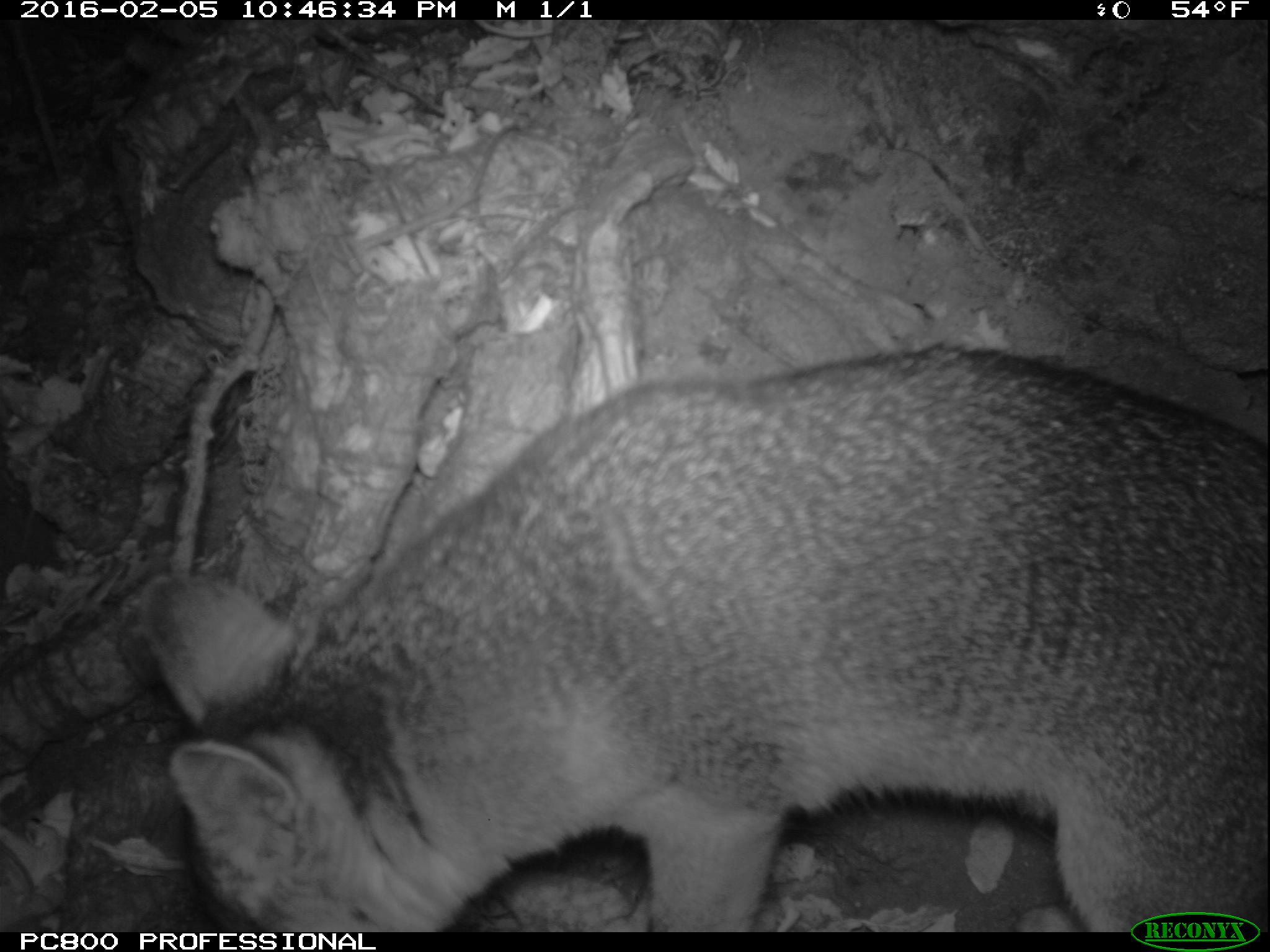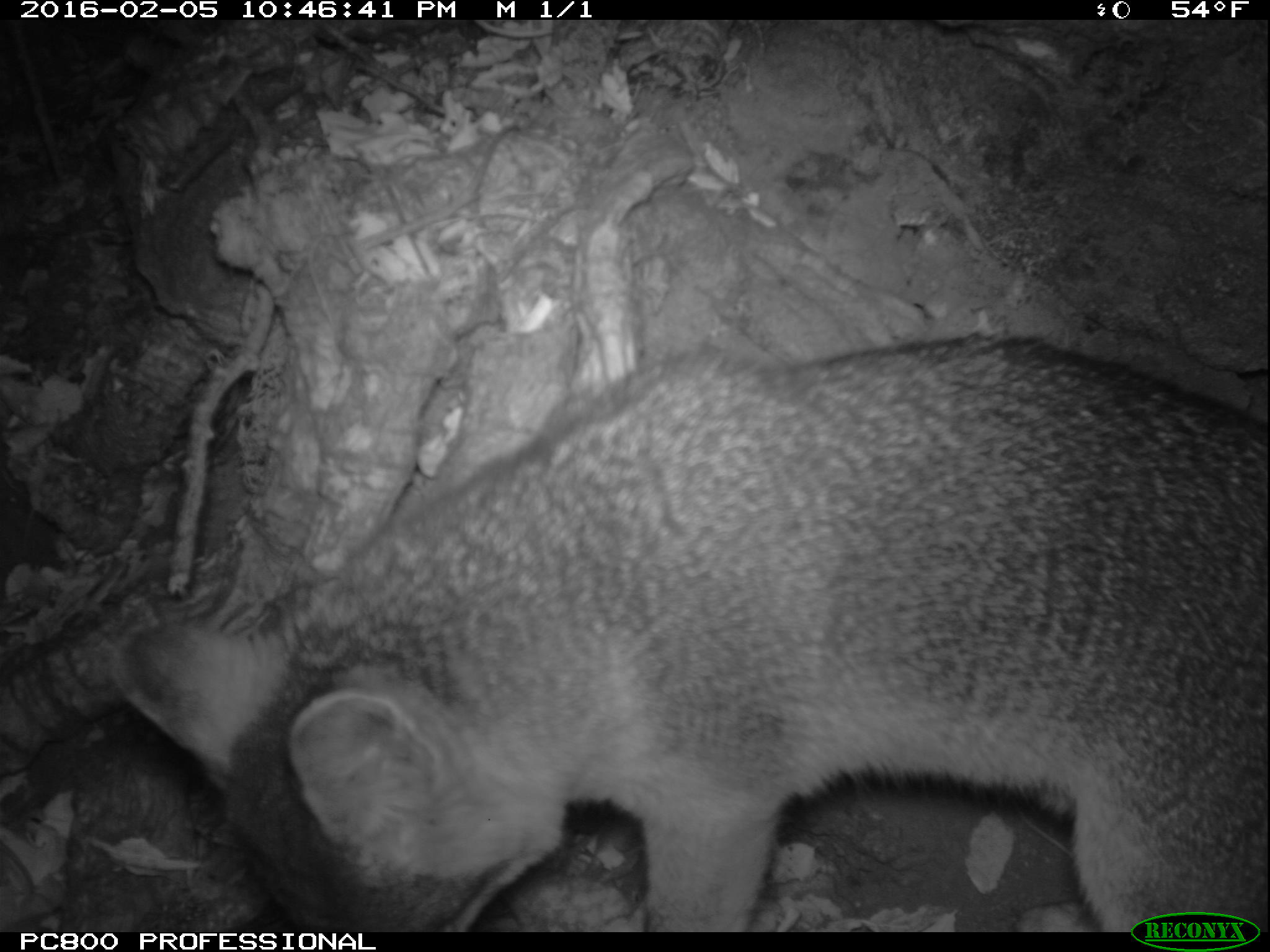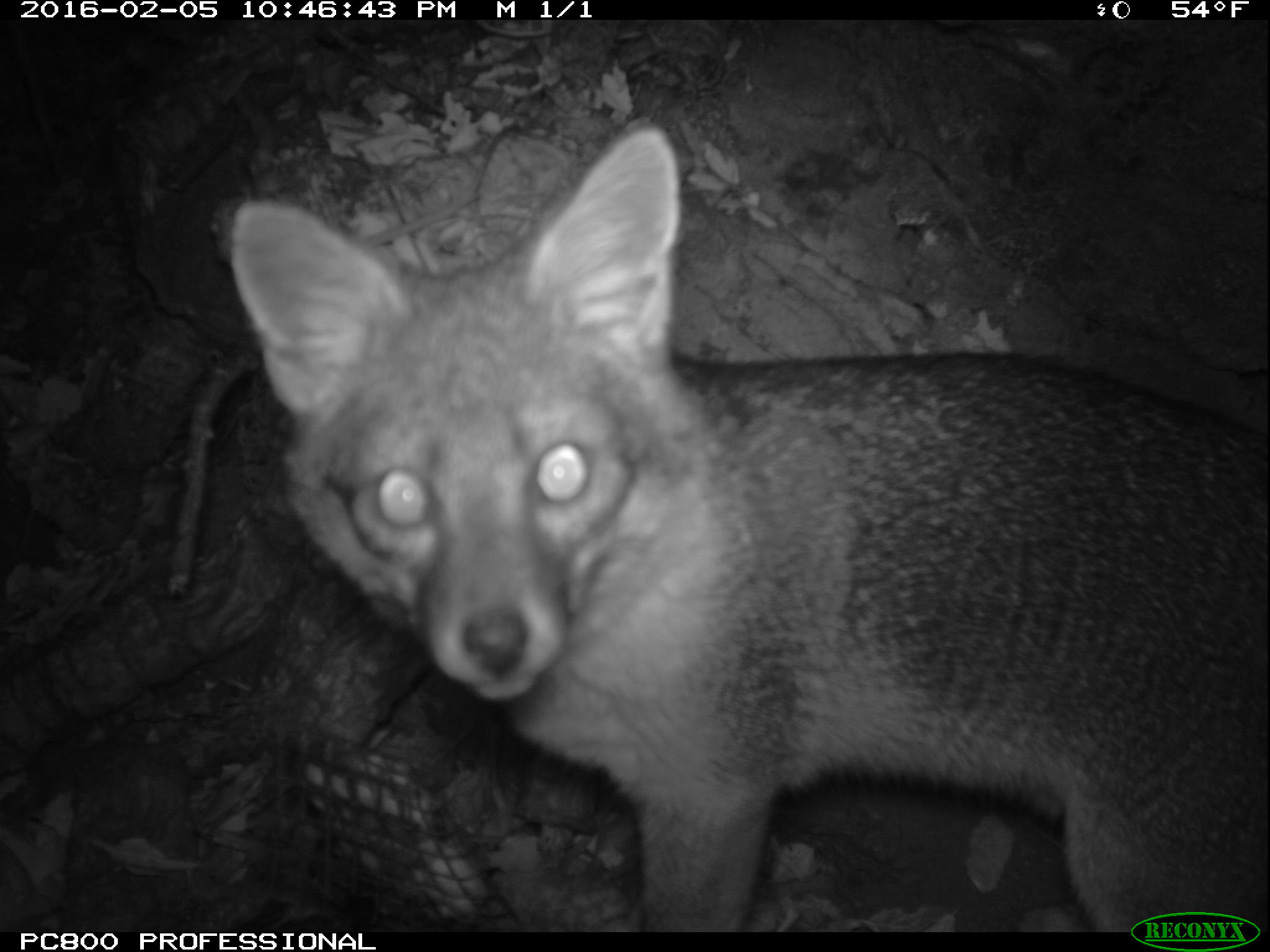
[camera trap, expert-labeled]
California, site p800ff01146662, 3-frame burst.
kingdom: Animalia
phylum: Chordata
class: Mammalia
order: Carnivora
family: Canidae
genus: Urocyon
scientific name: Urocyon littoralis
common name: island fox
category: fox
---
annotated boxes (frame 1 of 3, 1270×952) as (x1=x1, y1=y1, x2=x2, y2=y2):
fox: (x1=138, y1=339, x2=1269, y2=931)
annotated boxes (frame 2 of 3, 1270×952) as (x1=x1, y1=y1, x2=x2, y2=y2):
fox: (x1=116, y1=334, x2=1268, y2=932)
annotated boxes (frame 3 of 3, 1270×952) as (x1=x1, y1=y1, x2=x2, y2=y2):
fox: (x1=228, y1=117, x2=1269, y2=931)